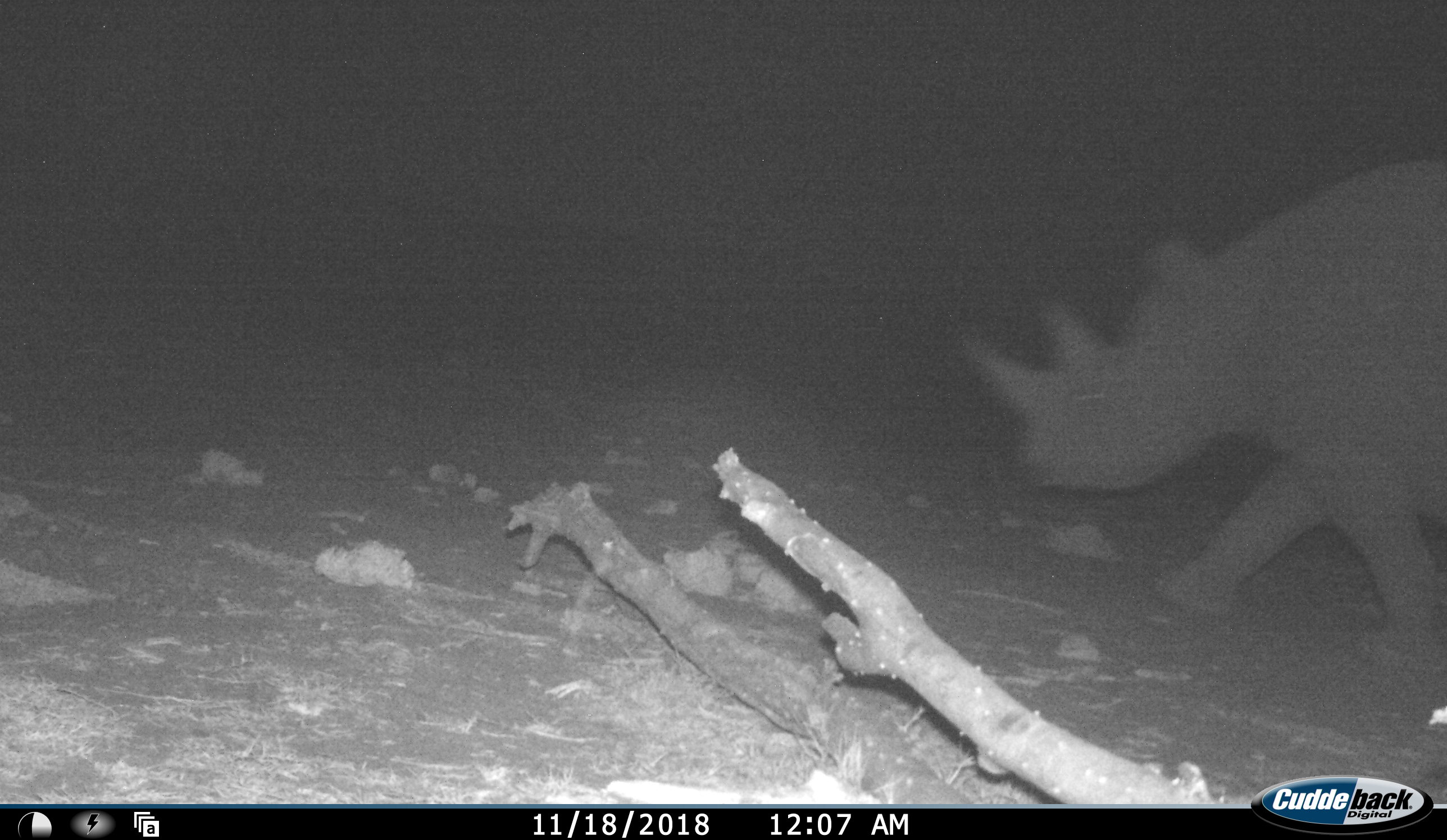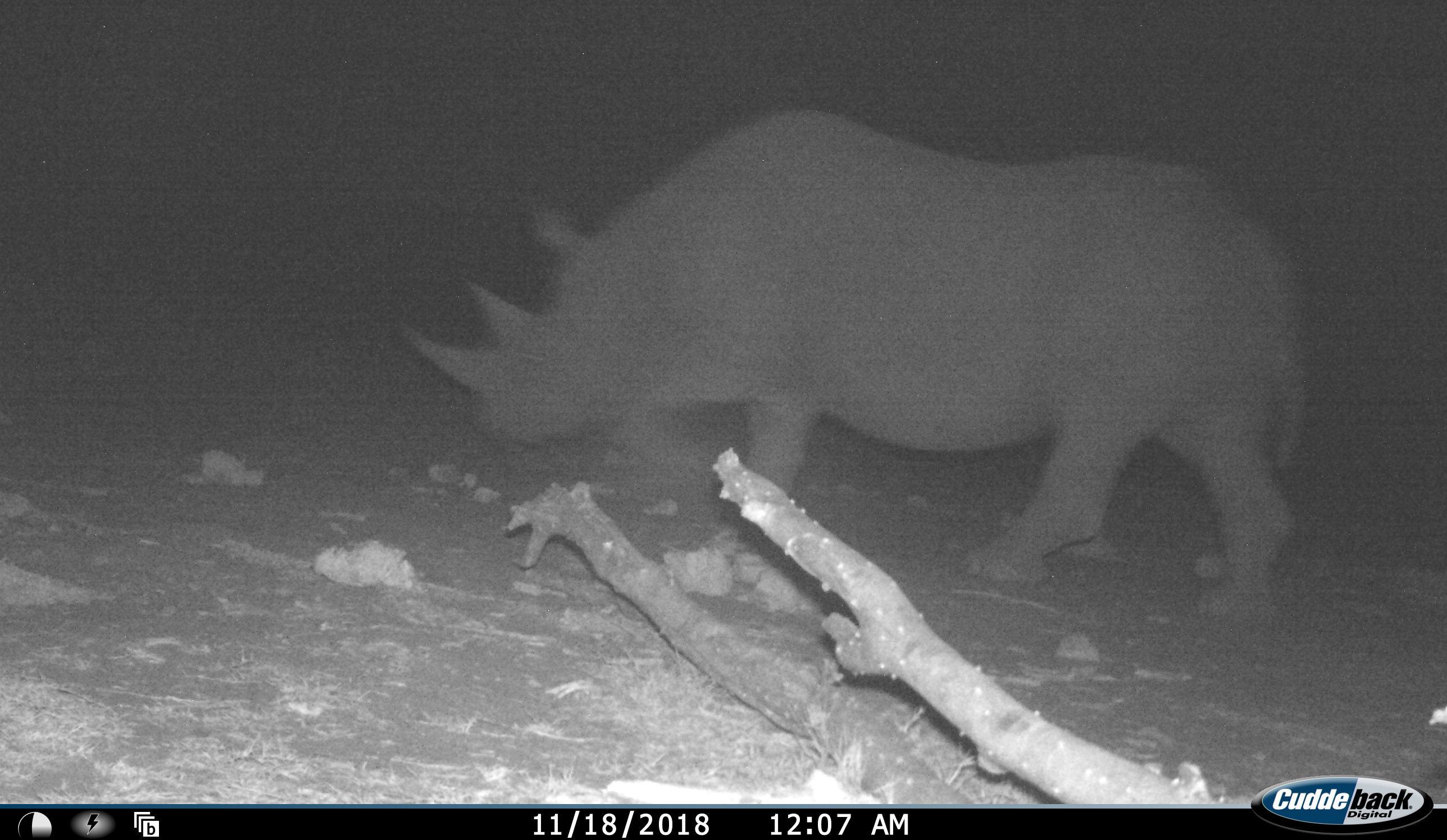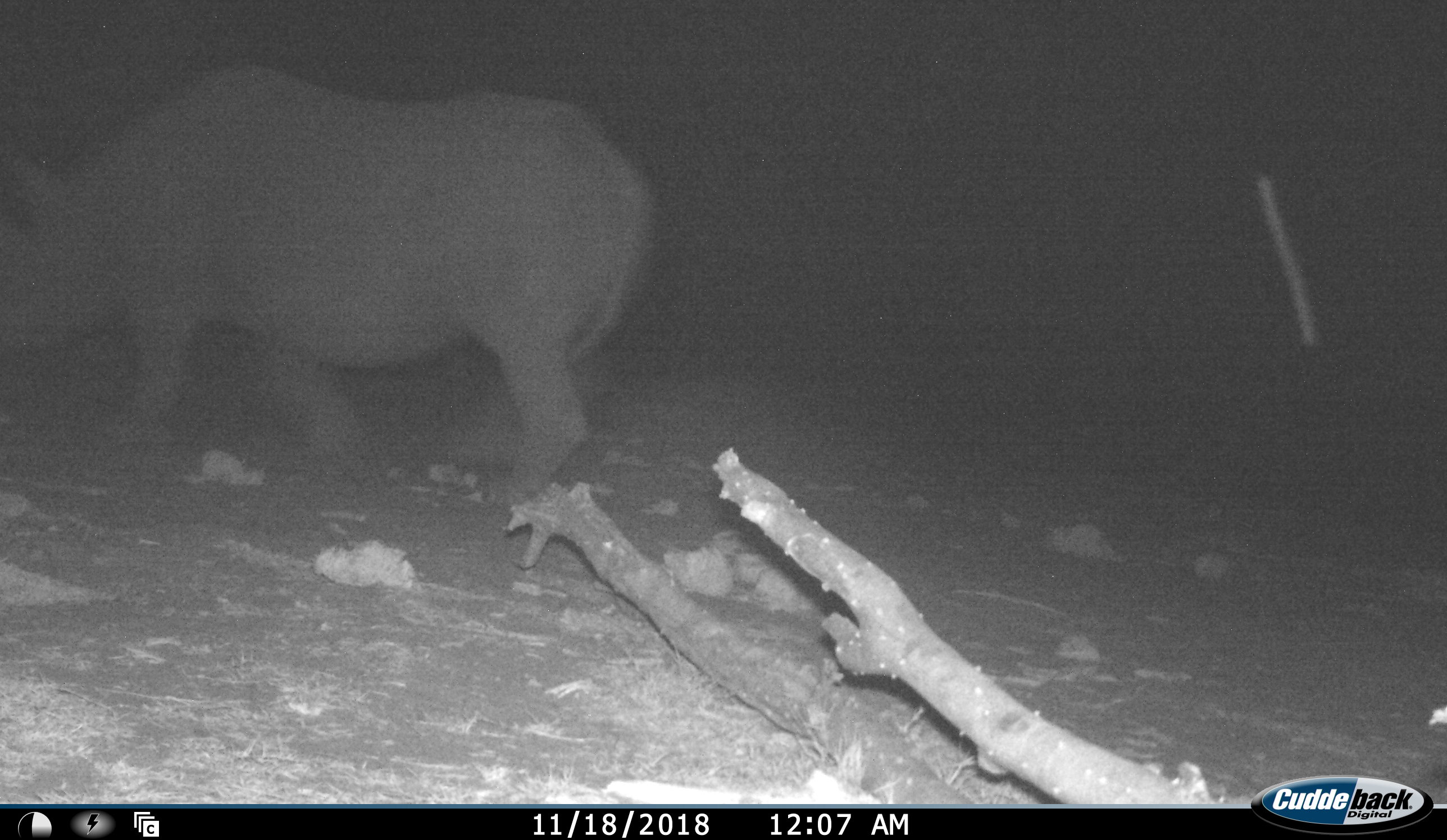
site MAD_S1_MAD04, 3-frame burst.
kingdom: Animalia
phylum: Chordata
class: Mammalia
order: Perissodactyla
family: Rhinocerotidae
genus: Diceros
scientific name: Diceros bicornis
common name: black rhinoceros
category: rhinocerosblack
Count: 1.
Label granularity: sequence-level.